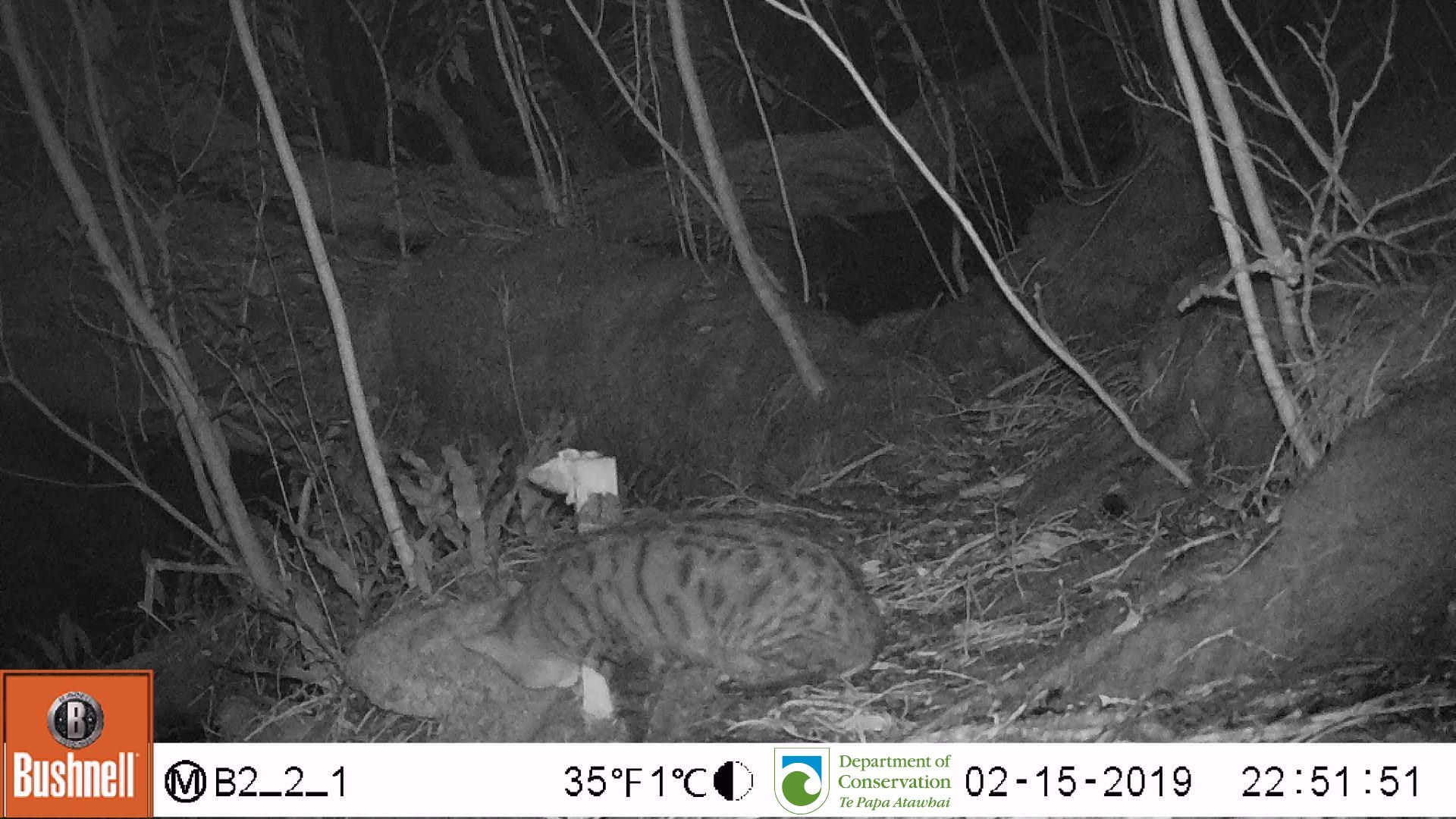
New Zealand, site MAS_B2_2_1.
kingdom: Animalia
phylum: Chordata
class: Mammalia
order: Carnivora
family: Felidae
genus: Felis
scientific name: Felis catus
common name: domestic cat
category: cat